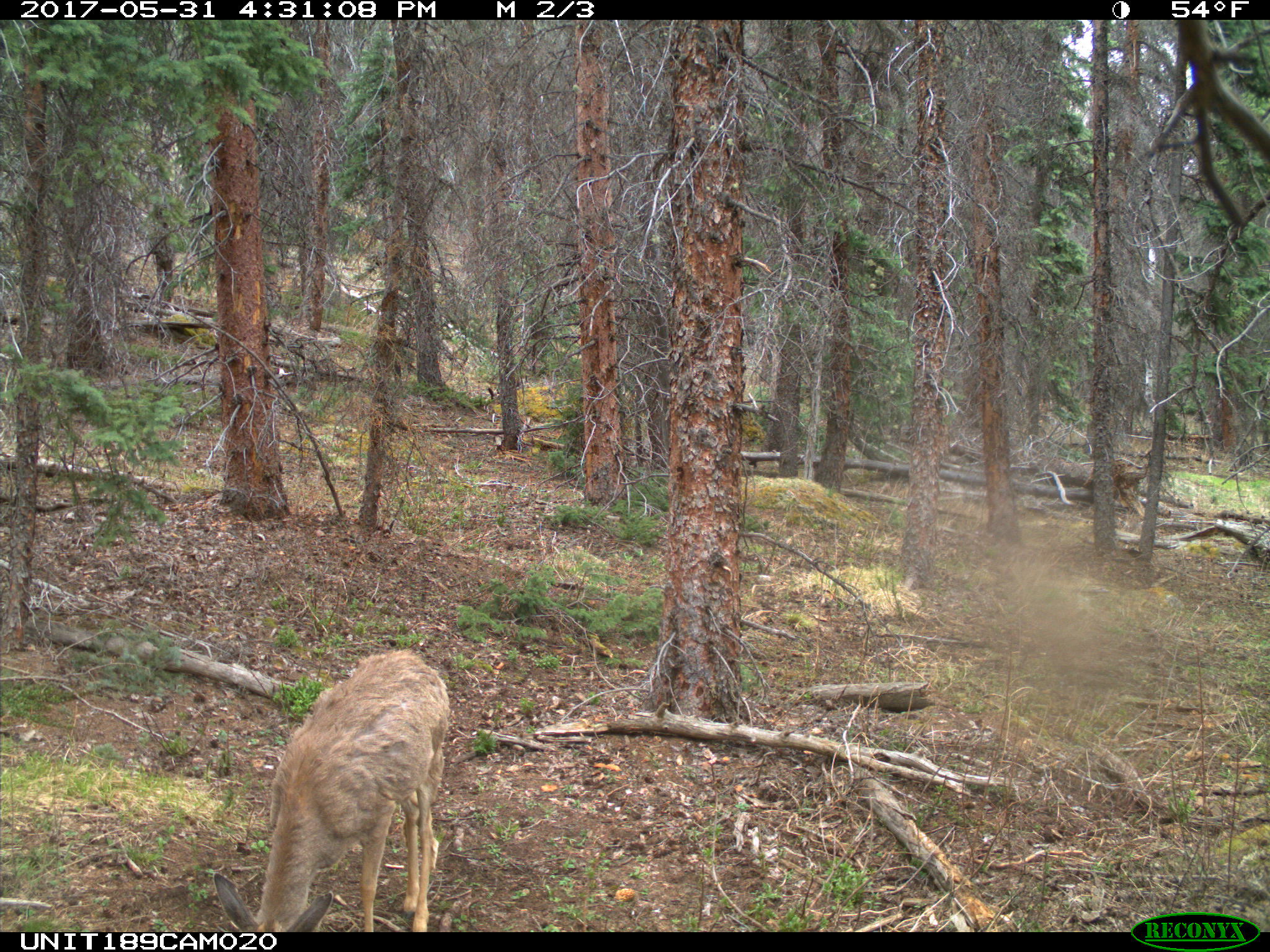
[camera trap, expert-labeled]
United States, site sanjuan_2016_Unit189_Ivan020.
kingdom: Animalia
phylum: Chordata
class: Mammalia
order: Artiodactyla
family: Cervidae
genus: Odocoileus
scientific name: Odocoileus hemionus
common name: mule deer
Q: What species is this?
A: Odocoileus hemionus (mule deer).